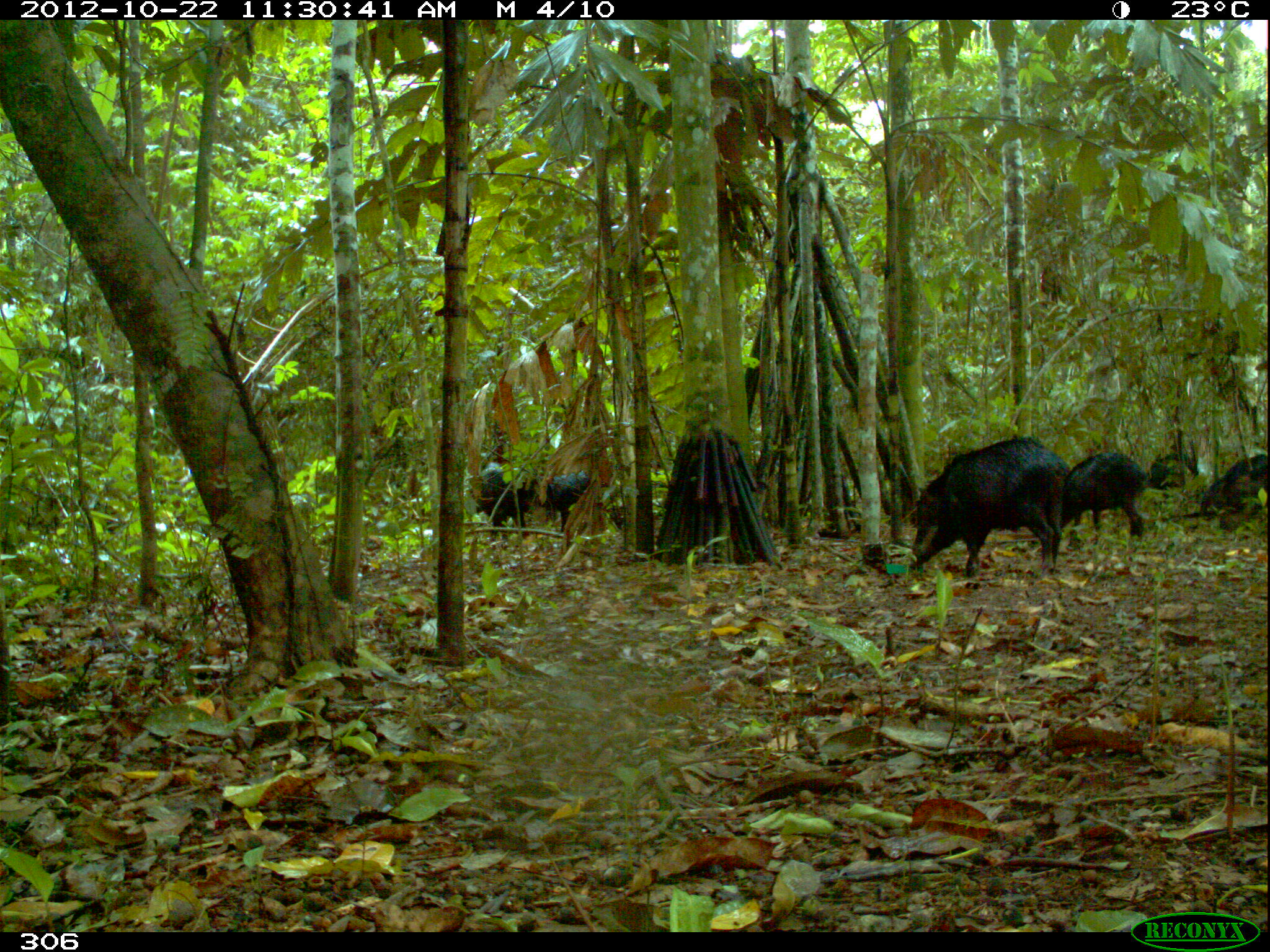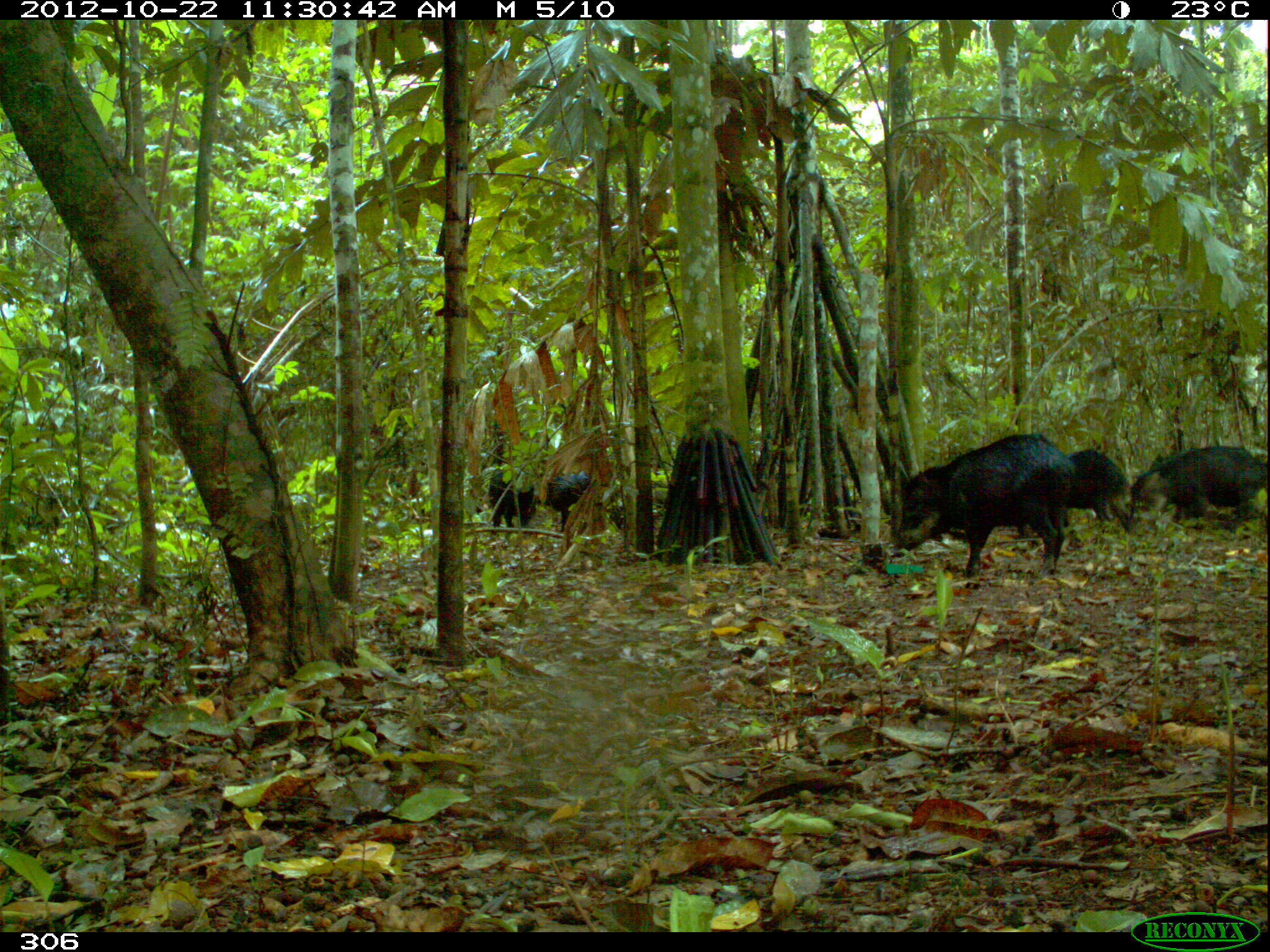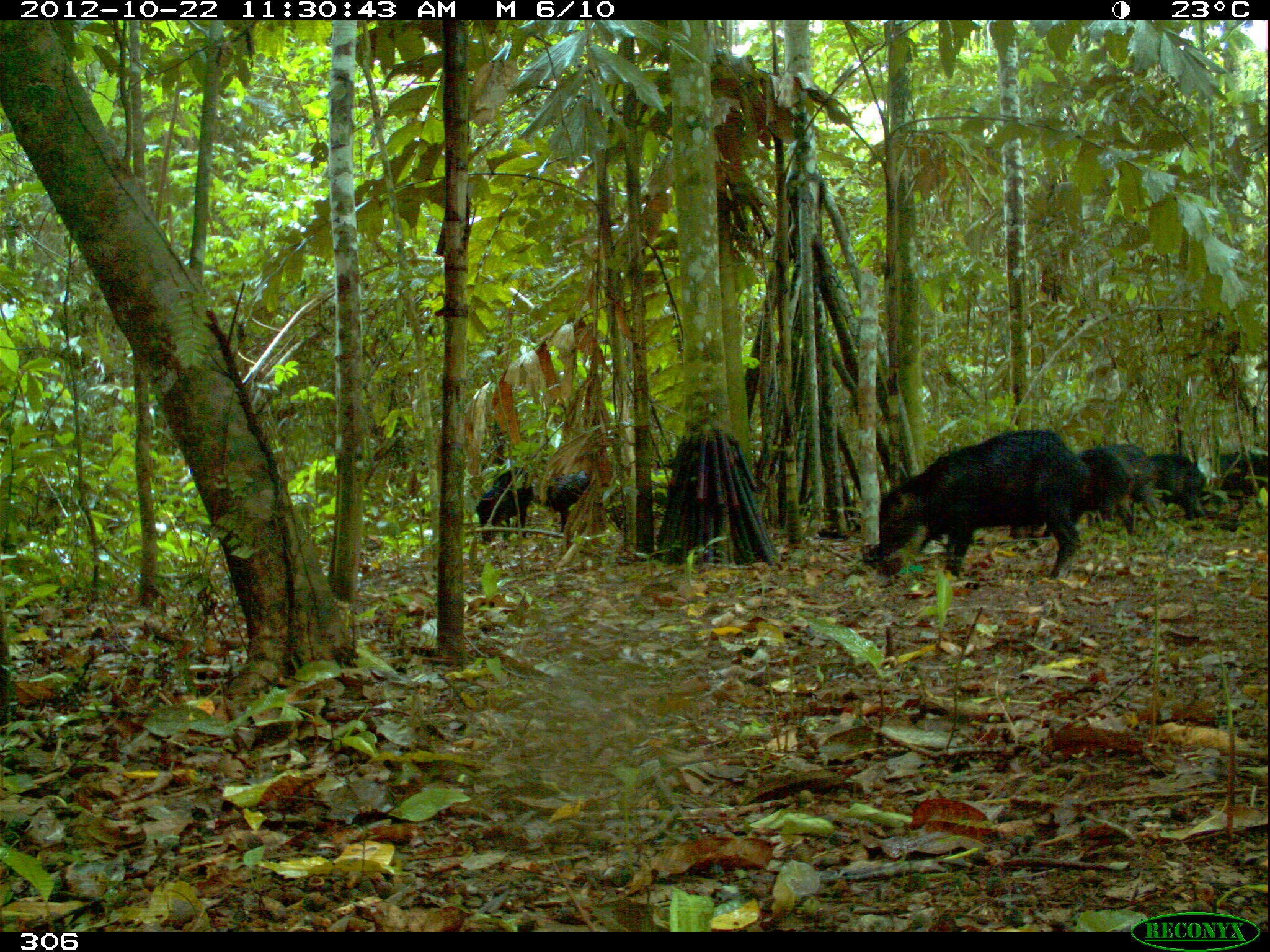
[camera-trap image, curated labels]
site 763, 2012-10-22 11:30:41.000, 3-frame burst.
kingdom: Animalia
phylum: Chordata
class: Mammalia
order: Artiodactyla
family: Tayassuidae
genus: Tayassu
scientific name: Tayassu pecari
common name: white-lipped peccary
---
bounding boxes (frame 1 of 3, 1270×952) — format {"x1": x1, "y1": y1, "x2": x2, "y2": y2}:
tayassu pecari: {"x1": 910, "y1": 434, "x2": 1067, "y2": 579}; {"x1": 1062, "y1": 451, "x2": 1148, "y2": 540}; {"x1": 1182, "y1": 452, "x2": 1268, "y2": 534}; {"x1": 467, "y1": 466, "x2": 538, "y2": 552}; {"x1": 534, "y1": 468, "x2": 593, "y2": 532}; {"x1": 1148, "y1": 450, "x2": 1201, "y2": 489}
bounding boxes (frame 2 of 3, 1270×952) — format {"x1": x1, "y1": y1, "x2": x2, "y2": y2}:
tayassu pecari: {"x1": 894, "y1": 432, "x2": 1077, "y2": 584}; {"x1": 1127, "y1": 444, "x2": 1267, "y2": 530}; {"x1": 1018, "y1": 449, "x2": 1134, "y2": 536}; {"x1": 487, "y1": 467, "x2": 546, "y2": 549}; {"x1": 547, "y1": 467, "x2": 599, "y2": 539}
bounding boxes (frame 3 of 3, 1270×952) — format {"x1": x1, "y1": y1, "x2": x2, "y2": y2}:
tayassu pecari: {"x1": 879, "y1": 429, "x2": 1088, "y2": 584}; {"x1": 1080, "y1": 444, "x2": 1164, "y2": 539}; {"x1": 475, "y1": 465, "x2": 533, "y2": 546}; {"x1": 546, "y1": 469, "x2": 614, "y2": 538}; {"x1": 1147, "y1": 453, "x2": 1207, "y2": 531}; {"x1": 1219, "y1": 452, "x2": 1269, "y2": 519}